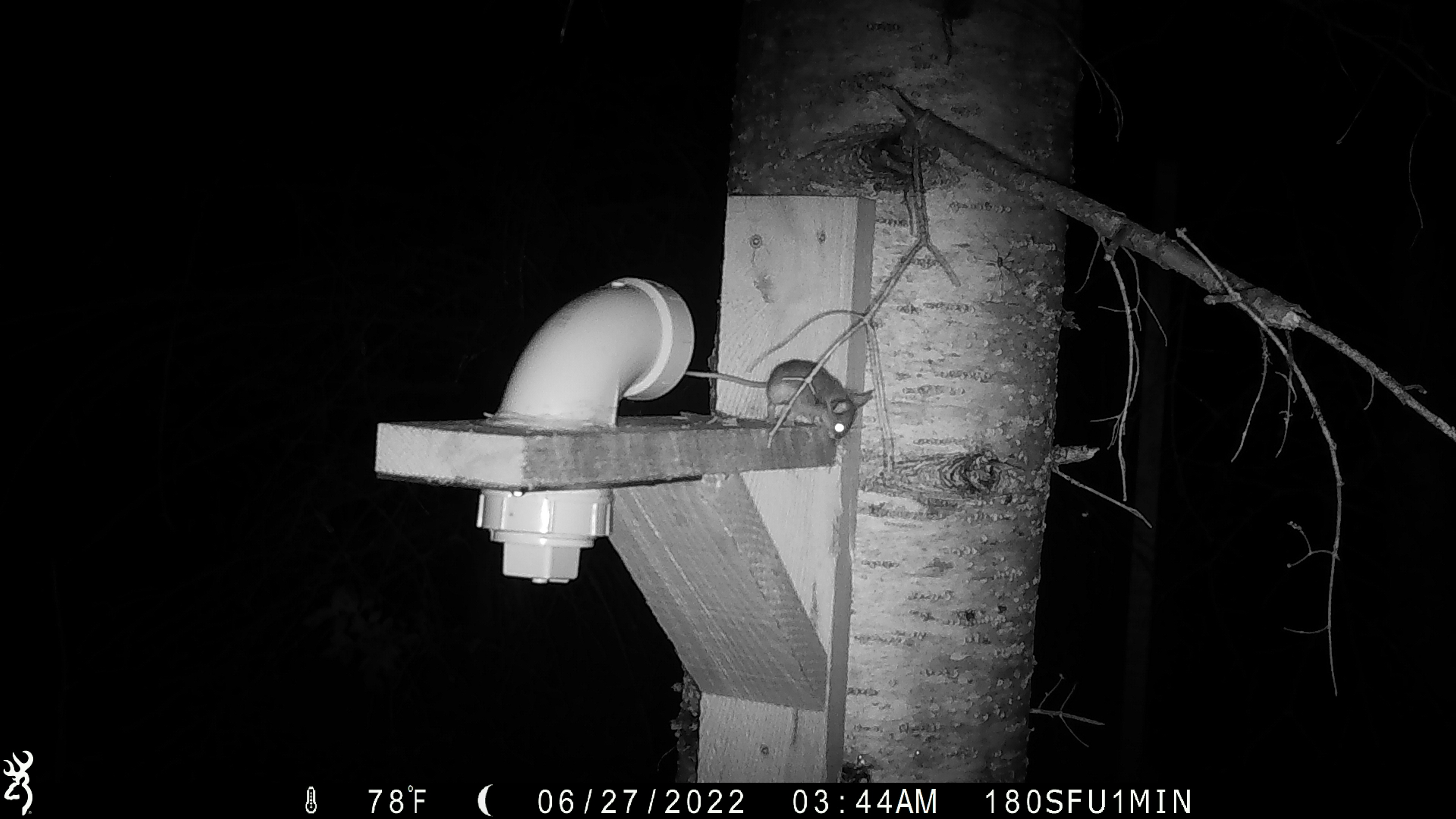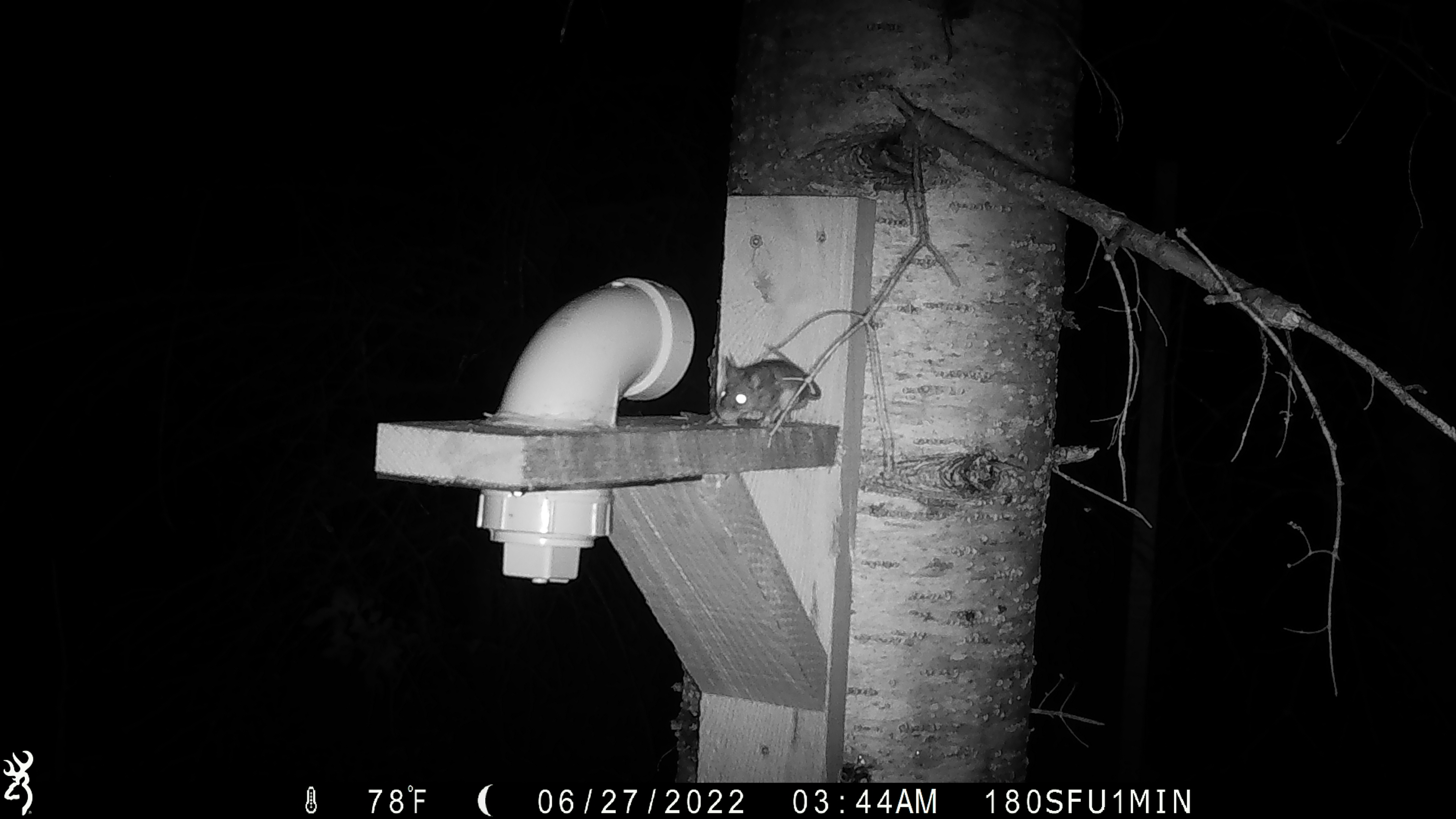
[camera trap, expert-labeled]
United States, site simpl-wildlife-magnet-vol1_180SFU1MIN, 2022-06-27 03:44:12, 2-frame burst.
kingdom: Animalia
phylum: Chordata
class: Mammalia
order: Rodentia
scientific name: Rodentia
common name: mouse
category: mouse sp.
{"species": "mouse sp. (mouse) (Rodentia)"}